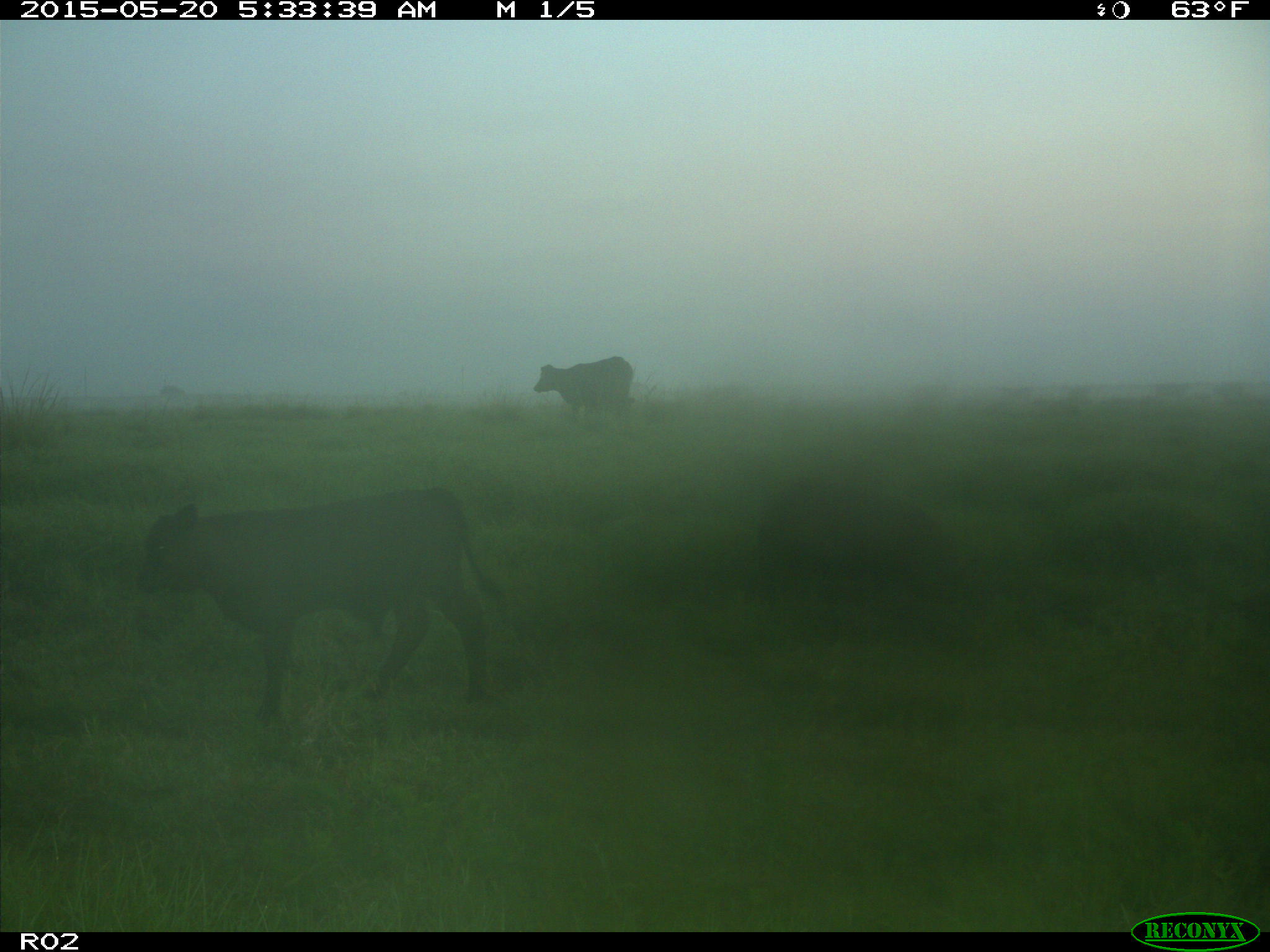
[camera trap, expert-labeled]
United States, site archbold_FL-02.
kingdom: Animalia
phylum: Chordata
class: Mammalia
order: Artiodactyla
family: Bovidae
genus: Bos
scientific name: Bos taurus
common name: domestic cow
Bos taurus (domestic cow).